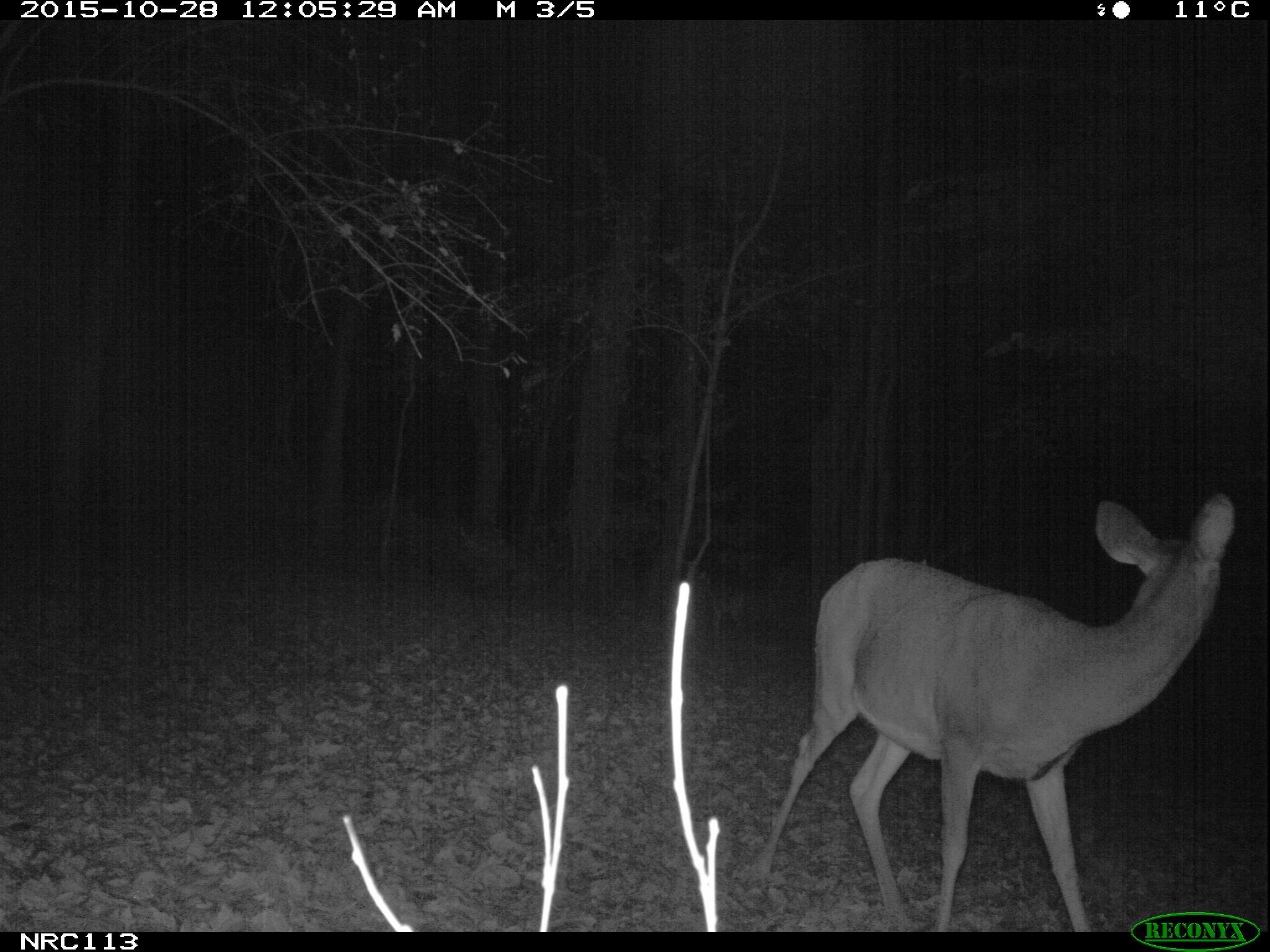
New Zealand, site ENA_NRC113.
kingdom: Animalia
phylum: Chordata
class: Mammalia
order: Artiodactyla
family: Cervidae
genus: Odocoileus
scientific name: Odocoileus virginianus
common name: white-tailed deer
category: white tailed deer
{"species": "white tailed deer (white-tailed deer) (Odocoileus virginianus)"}